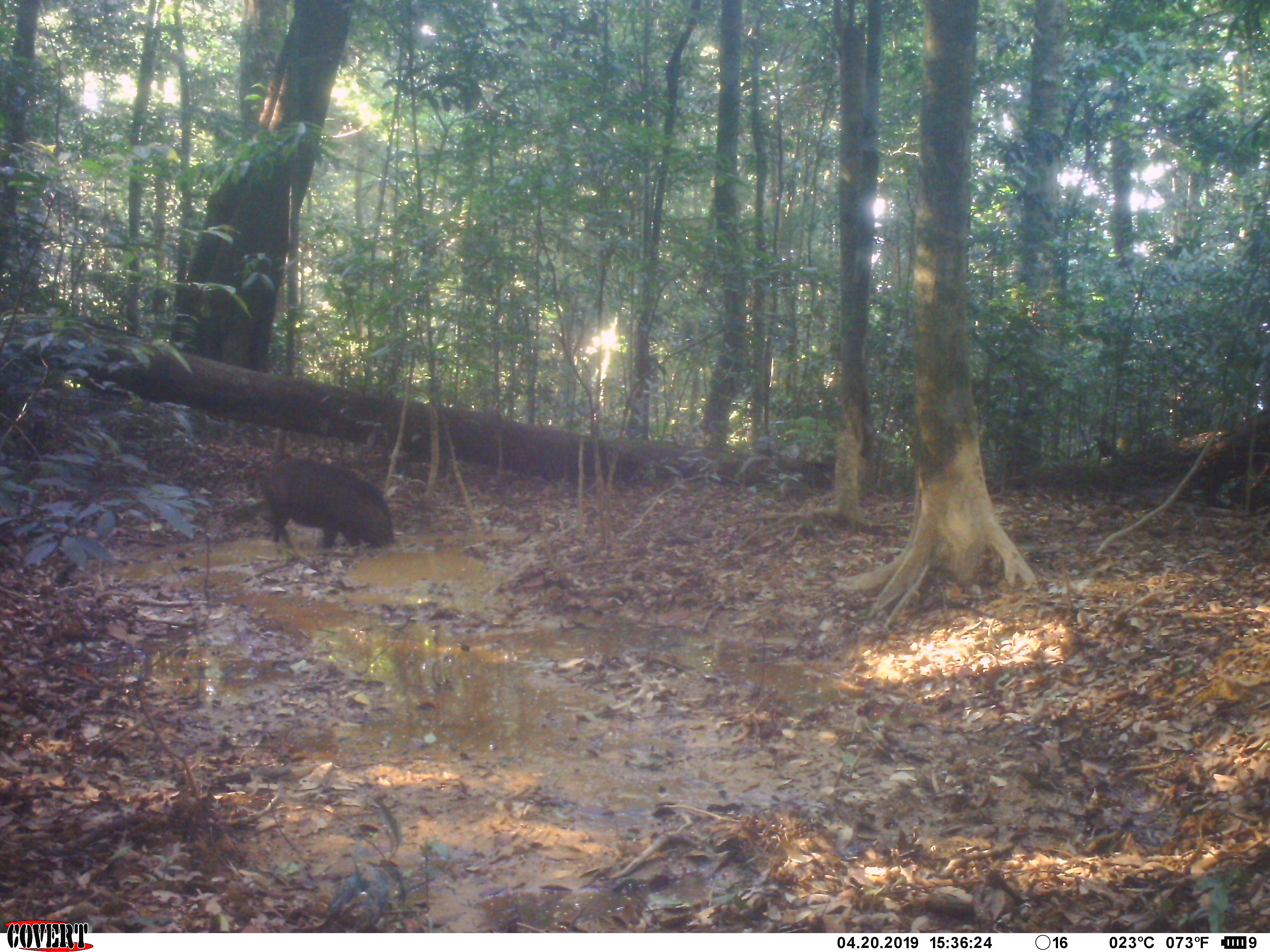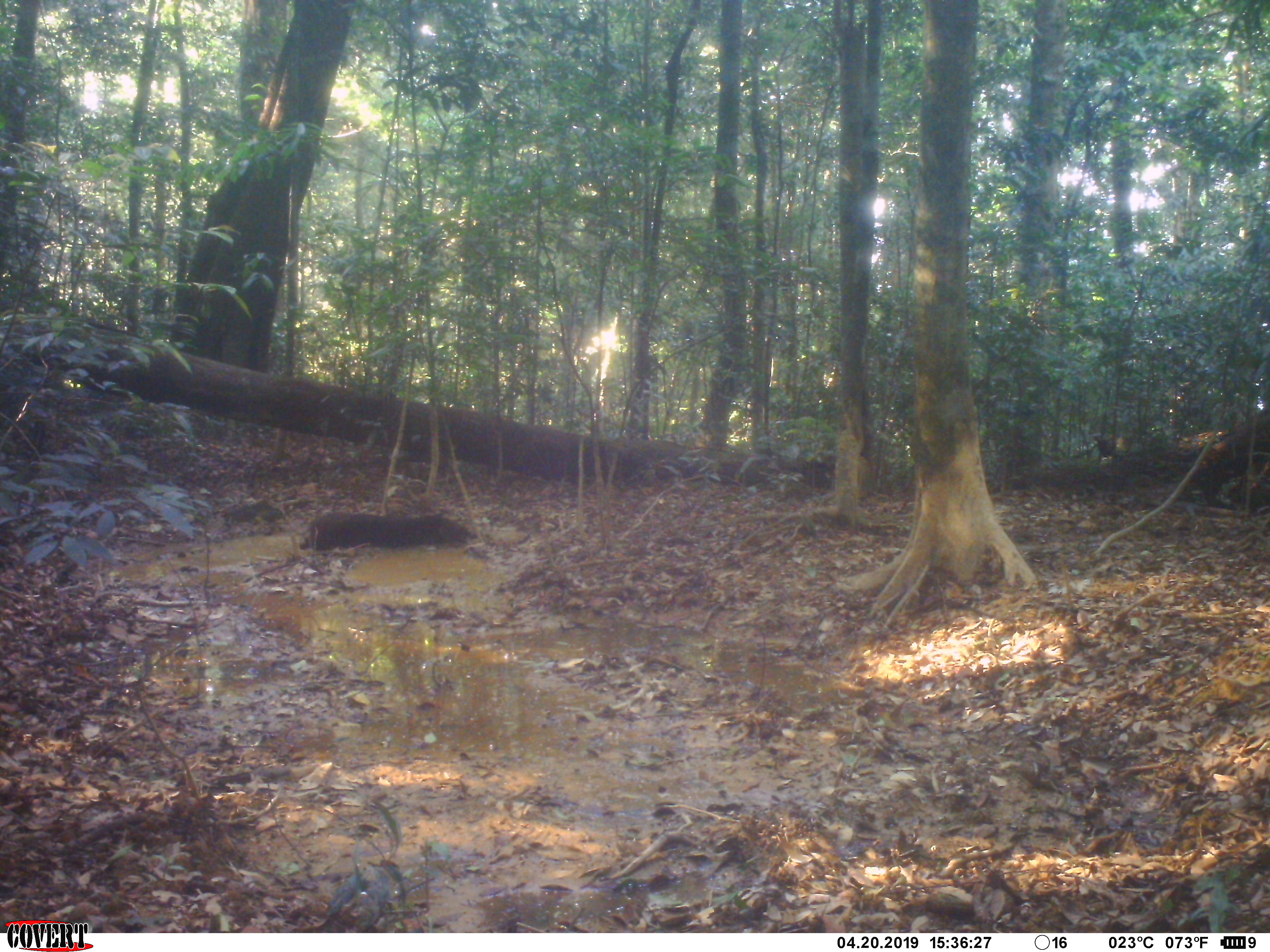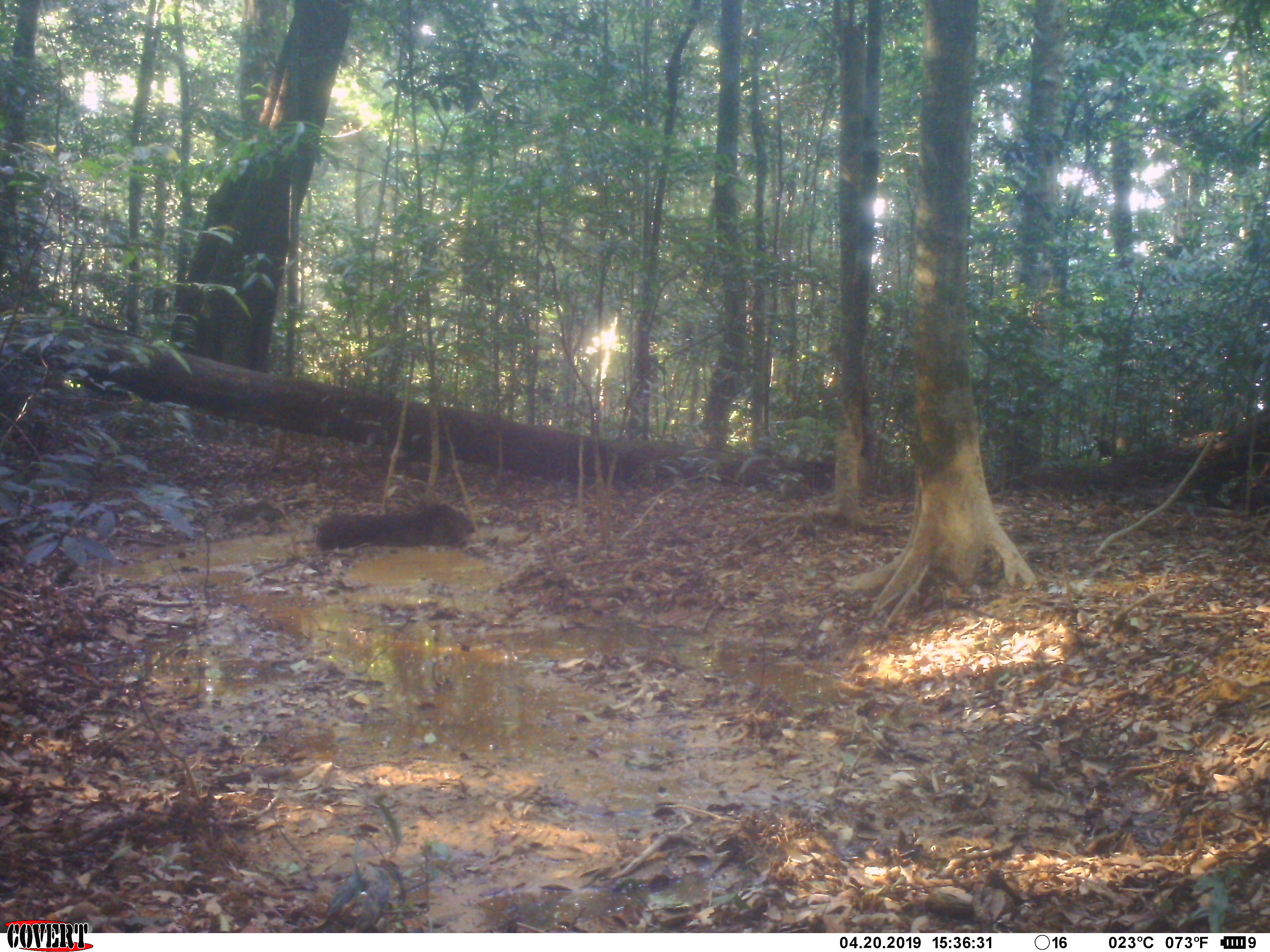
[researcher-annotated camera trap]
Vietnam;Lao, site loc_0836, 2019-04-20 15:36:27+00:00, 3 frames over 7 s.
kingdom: Animalia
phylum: Chordata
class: Mammalia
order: Artiodactyla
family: Suidae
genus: Sus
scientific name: Sus scrofa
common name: eurasian wild pig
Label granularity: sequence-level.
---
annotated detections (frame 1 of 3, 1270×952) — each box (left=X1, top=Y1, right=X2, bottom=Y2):
eurasian wild pig: (left=260, top=456, right=395, bottom=561)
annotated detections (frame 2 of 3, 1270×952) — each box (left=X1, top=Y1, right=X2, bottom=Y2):
eurasian wild pig: (left=296, top=508, right=480, bottom=556)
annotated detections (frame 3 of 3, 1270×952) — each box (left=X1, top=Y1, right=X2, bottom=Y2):
eurasian wild pig: (left=311, top=500, right=477, bottom=553)